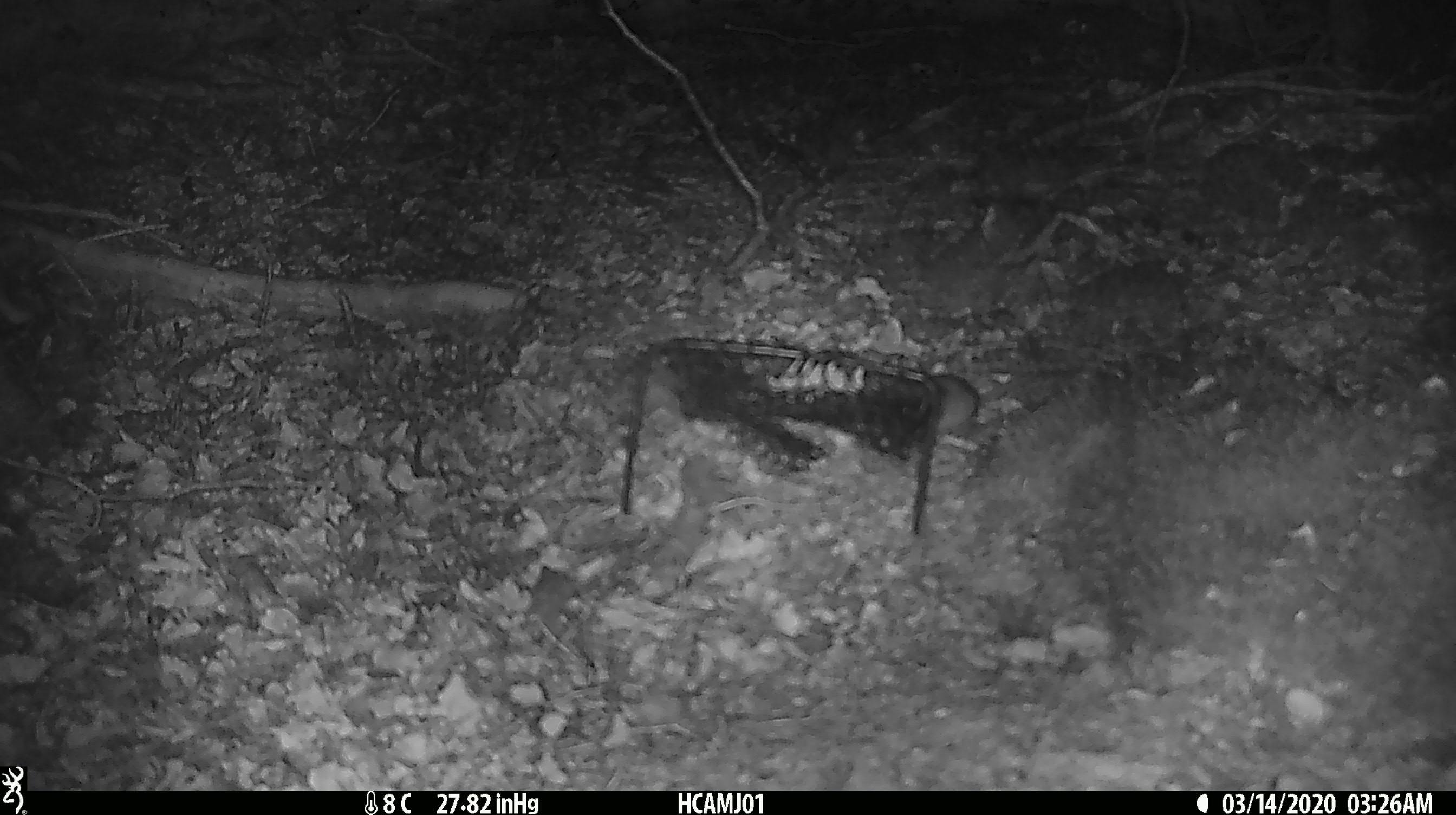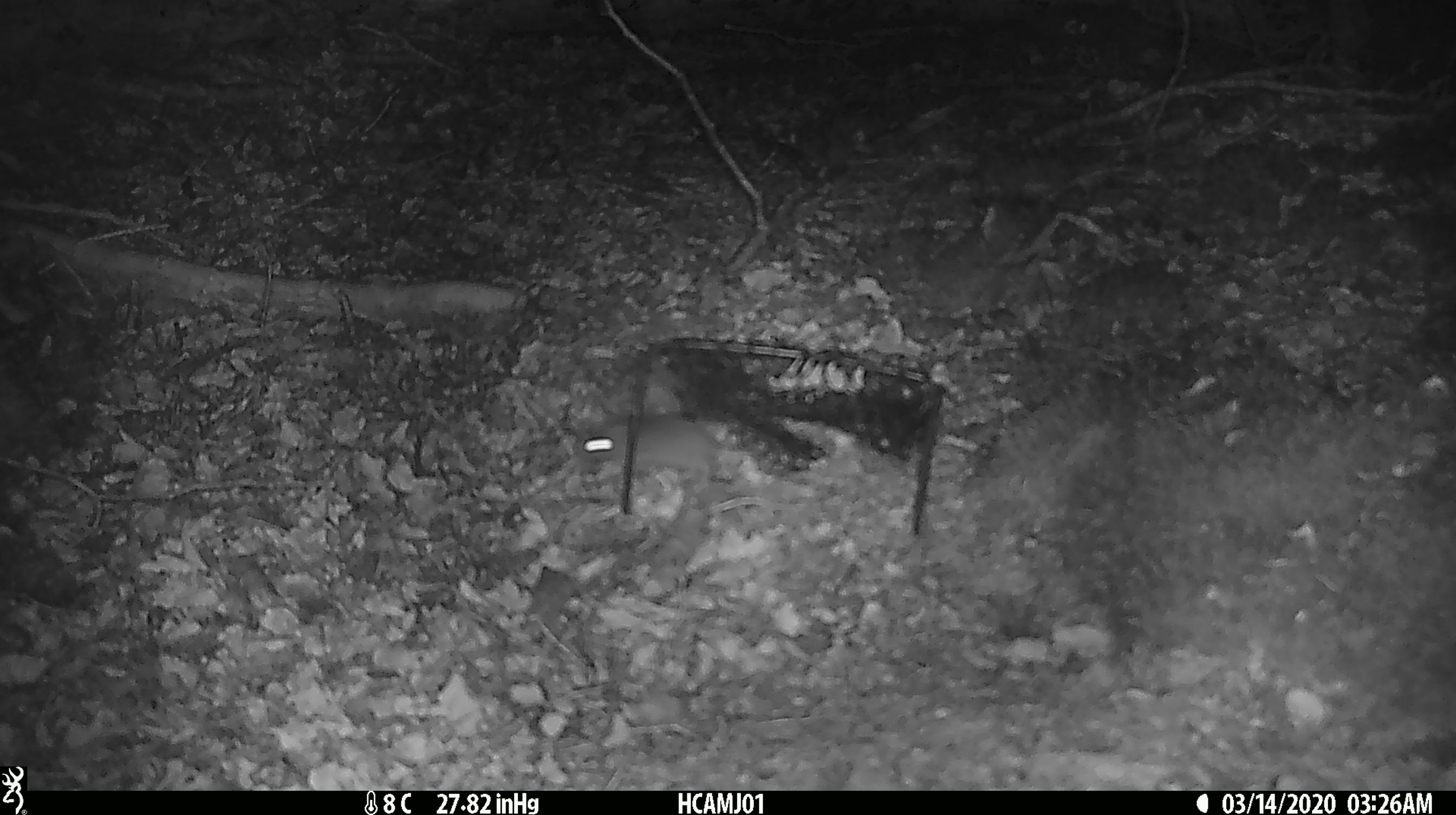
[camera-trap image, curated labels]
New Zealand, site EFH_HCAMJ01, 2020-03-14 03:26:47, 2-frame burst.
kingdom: Animalia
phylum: Chordata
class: Mammalia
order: Rodentia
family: Muridae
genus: Mus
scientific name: Mus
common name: mouse